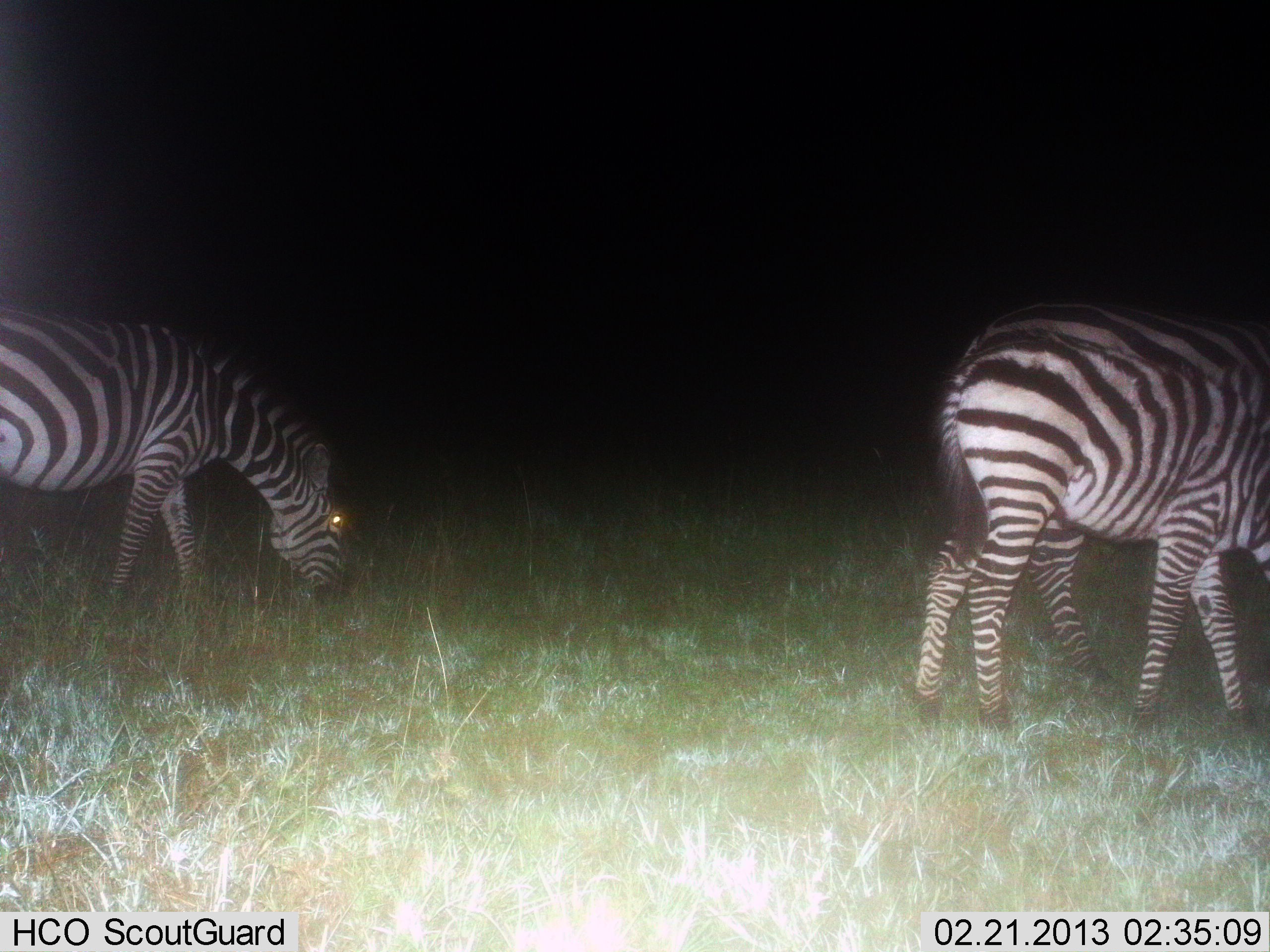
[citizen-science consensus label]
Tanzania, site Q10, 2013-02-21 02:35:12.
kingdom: Animalia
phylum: Chordata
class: Mammalia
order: Perissodactyla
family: Equidae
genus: Equus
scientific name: Equus quagga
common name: plains zebra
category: zebra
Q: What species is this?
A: Zebra (plains zebra) (Equus quagga).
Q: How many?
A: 2.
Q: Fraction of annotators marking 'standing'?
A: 14%.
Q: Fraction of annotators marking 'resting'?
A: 0%.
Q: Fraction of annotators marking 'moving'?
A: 7%.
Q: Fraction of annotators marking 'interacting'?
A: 0%.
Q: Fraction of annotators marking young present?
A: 7%.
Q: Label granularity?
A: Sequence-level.